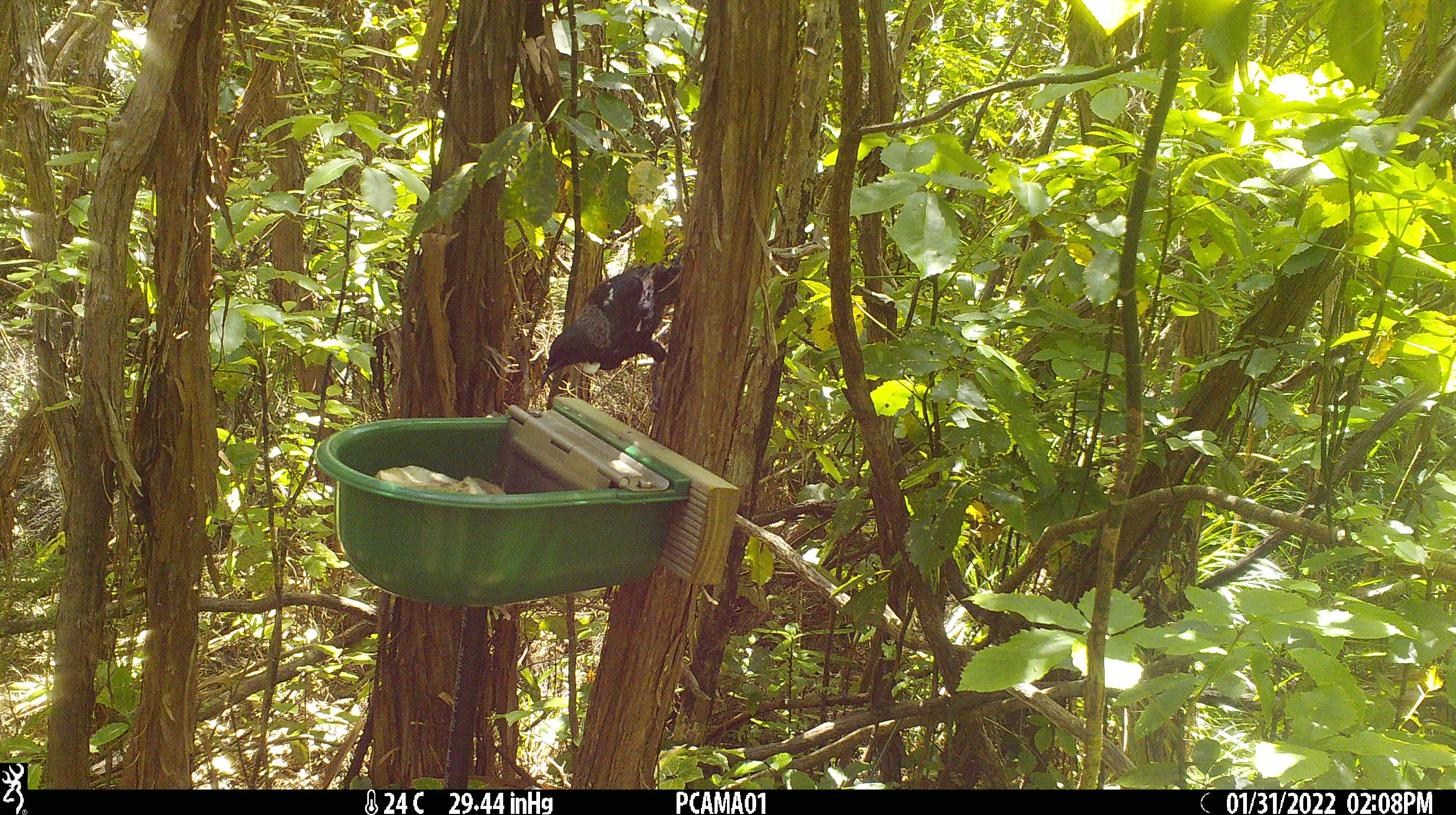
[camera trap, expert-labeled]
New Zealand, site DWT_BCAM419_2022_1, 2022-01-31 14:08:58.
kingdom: Animalia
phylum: Chordata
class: Aves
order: Passeriformes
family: Meliphagidae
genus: Prosthemadera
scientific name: Prosthemadera novaeseelandiae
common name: tui